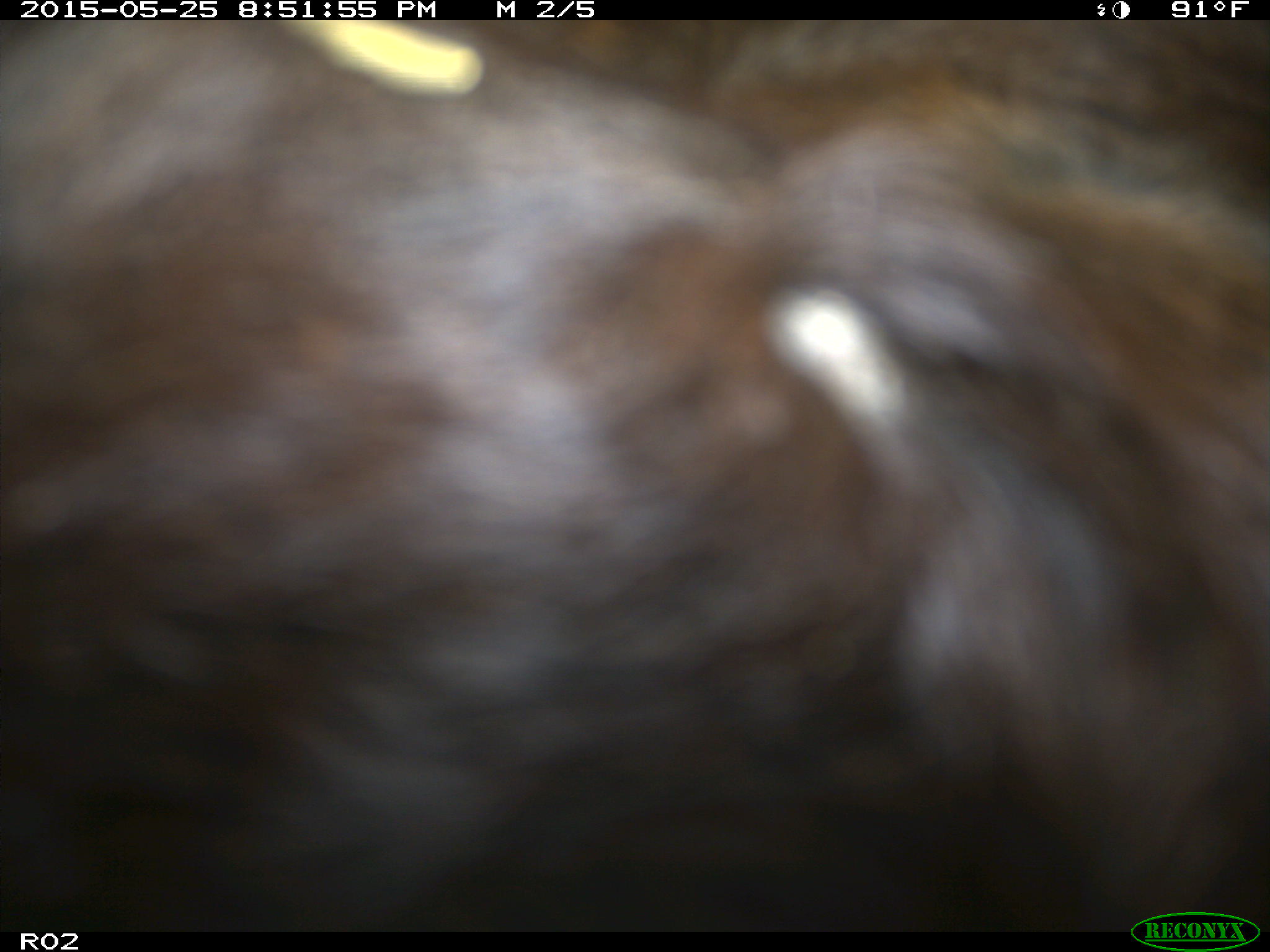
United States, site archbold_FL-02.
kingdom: Animalia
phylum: Chordata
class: Mammalia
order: Artiodactyla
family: Bovidae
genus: Bos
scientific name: Bos taurus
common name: domestic cow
Bos taurus (domestic cow).